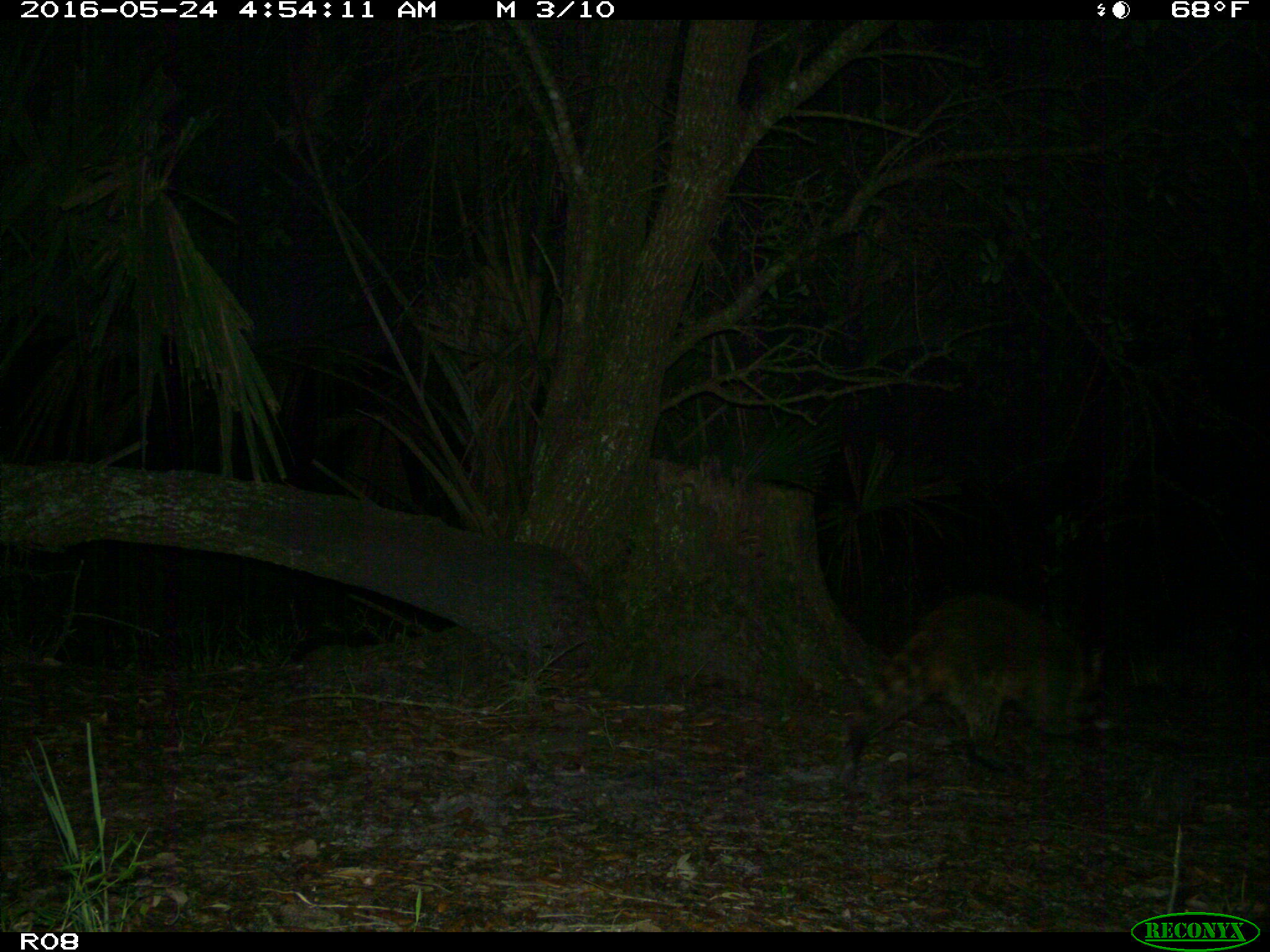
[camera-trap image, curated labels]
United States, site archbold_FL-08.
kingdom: Animalia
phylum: Chordata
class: Mammalia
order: Carnivora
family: Procyonidae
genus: Procyon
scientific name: Procyon lotor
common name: common raccoon